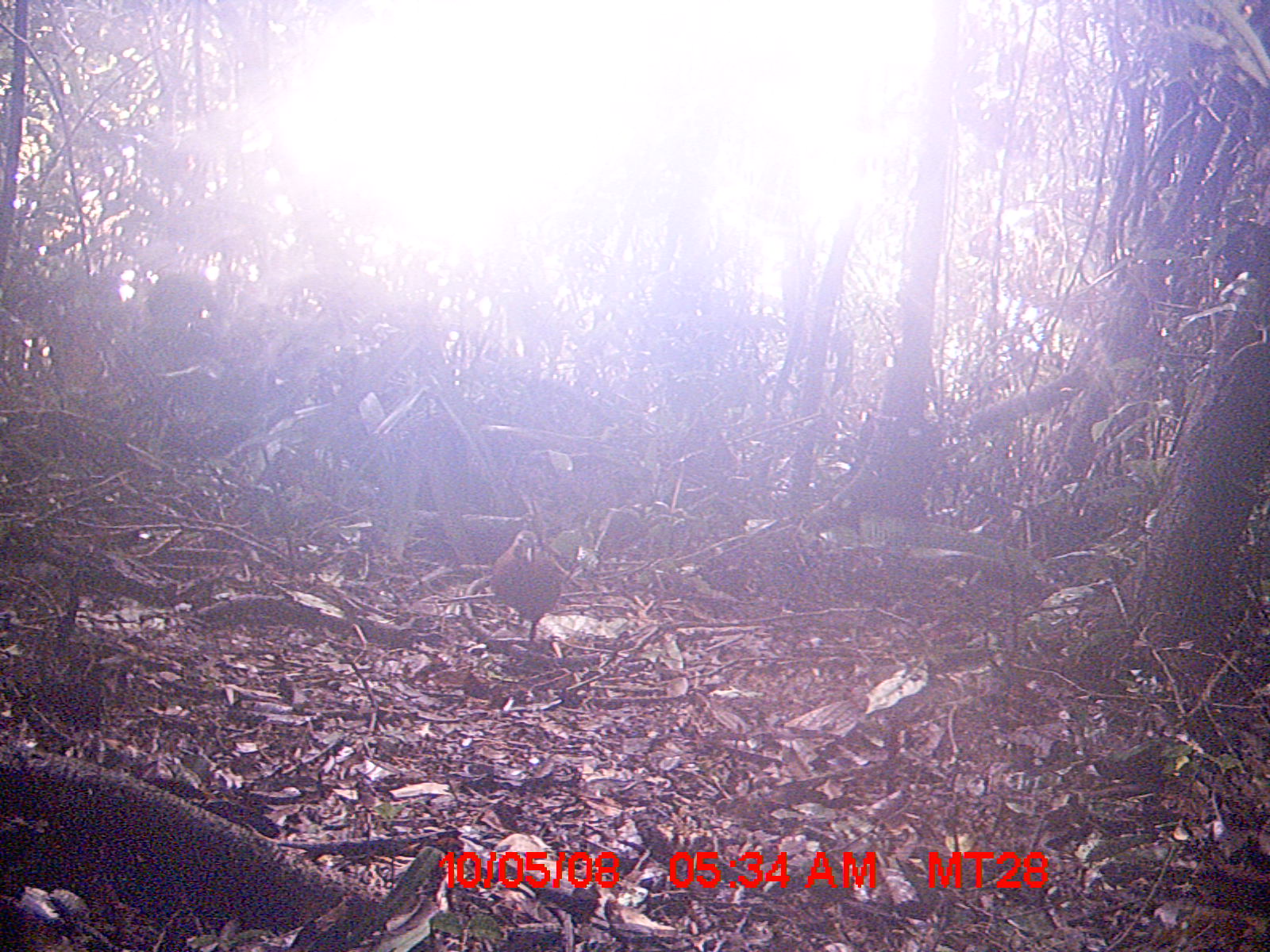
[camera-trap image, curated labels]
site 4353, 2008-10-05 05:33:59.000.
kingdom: Animalia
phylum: Chordata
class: Aves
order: Cuculiformes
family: Cuculidae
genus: Coua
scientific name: Coua serriana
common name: red-breasted coua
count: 1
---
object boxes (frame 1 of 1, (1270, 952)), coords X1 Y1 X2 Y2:
coua serriana: 489 526 570 648